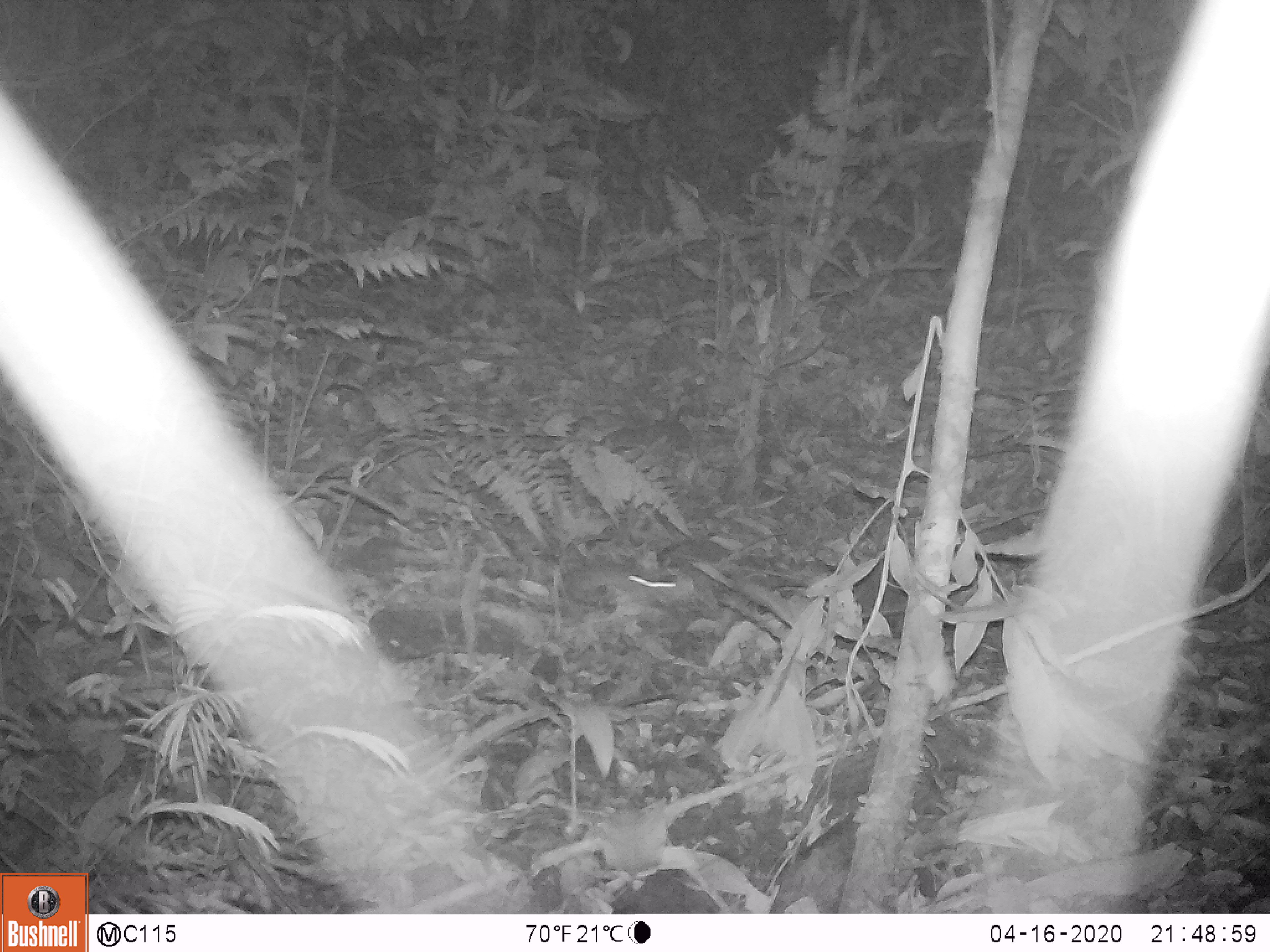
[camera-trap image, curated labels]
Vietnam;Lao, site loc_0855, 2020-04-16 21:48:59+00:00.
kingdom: Animalia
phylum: Chordata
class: Mammalia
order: Rodentia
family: Muridae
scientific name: Muridae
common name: old-world mice and rats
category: unidentified murid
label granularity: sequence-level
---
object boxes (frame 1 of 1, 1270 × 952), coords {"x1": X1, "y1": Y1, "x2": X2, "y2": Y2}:
unidentified murid: {"x1": 563, "y1": 564, "x2": 691, "y2": 603}